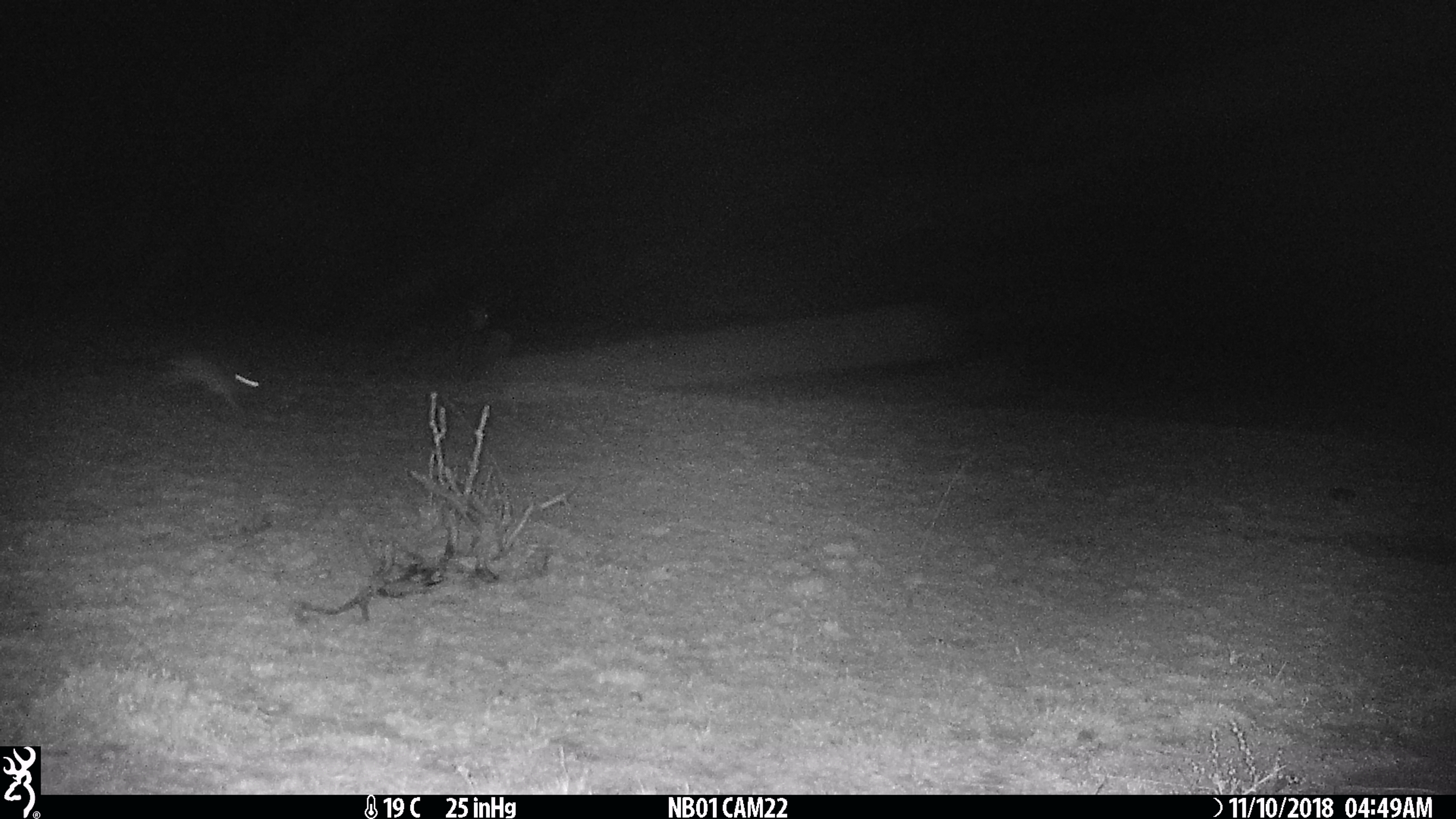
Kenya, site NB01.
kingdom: Animalia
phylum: Chordata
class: Mammalia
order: Artiodactyla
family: Bovidae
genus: Aepyceros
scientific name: Aepyceros melampus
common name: impala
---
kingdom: Animalia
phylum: Chordata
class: Mammalia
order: Lagomorpha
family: Leporidae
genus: Lepus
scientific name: Lepus capensis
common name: cape hare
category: hare